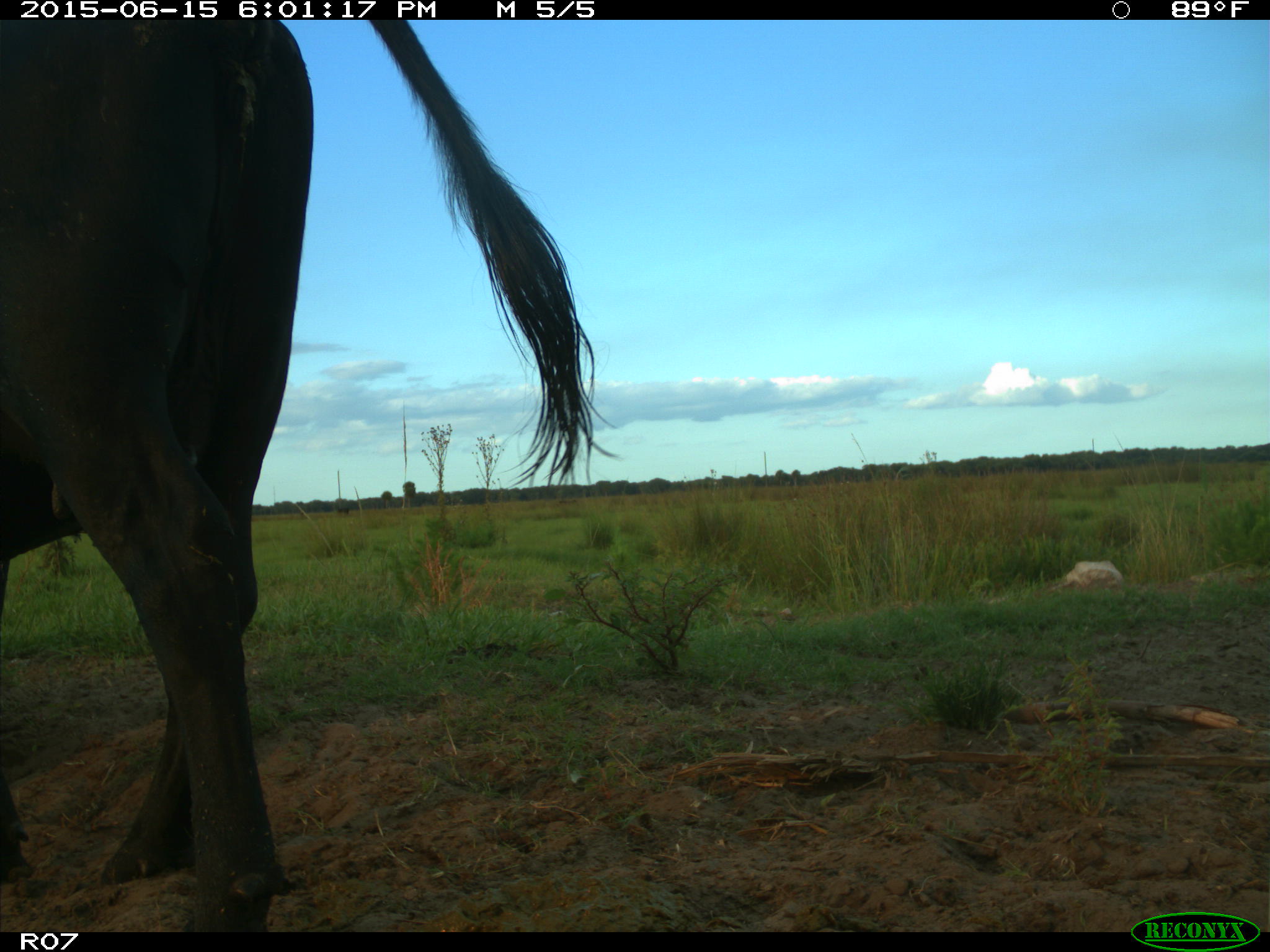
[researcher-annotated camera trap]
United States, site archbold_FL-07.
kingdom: Animalia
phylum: Chordata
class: Mammalia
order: Artiodactyla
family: Bovidae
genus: Bos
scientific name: Bos taurus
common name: domestic cow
Bos taurus (domestic cow).